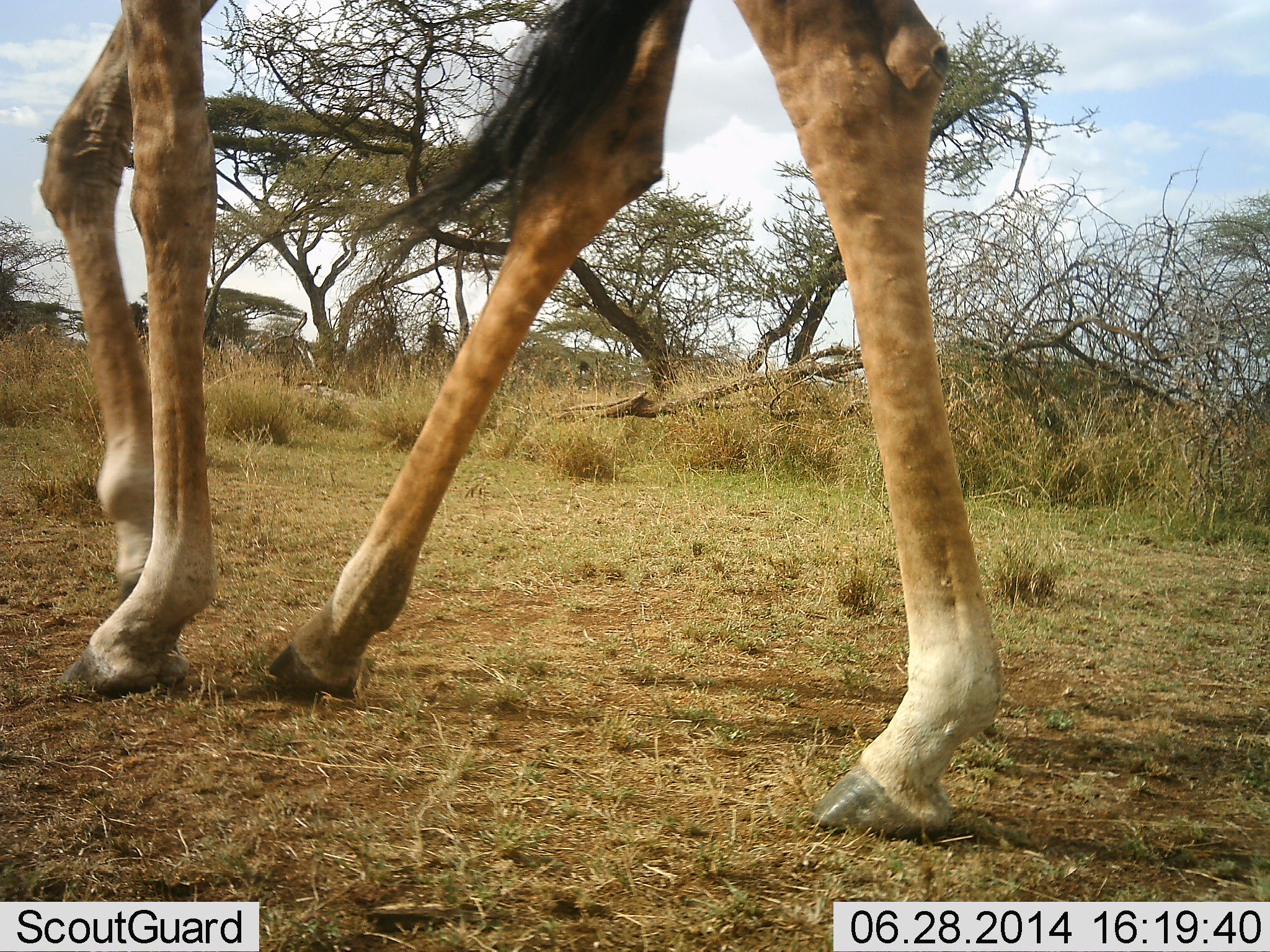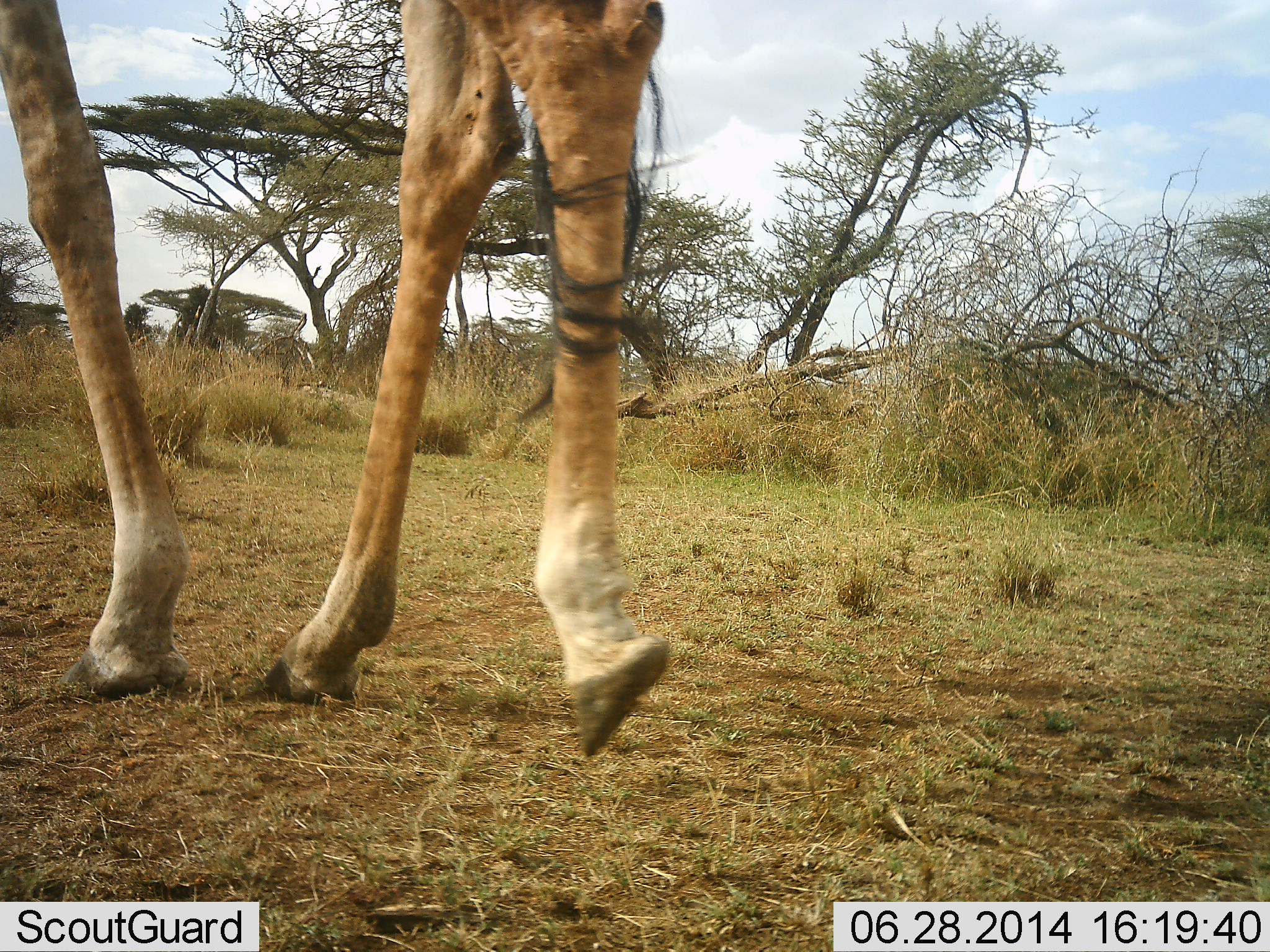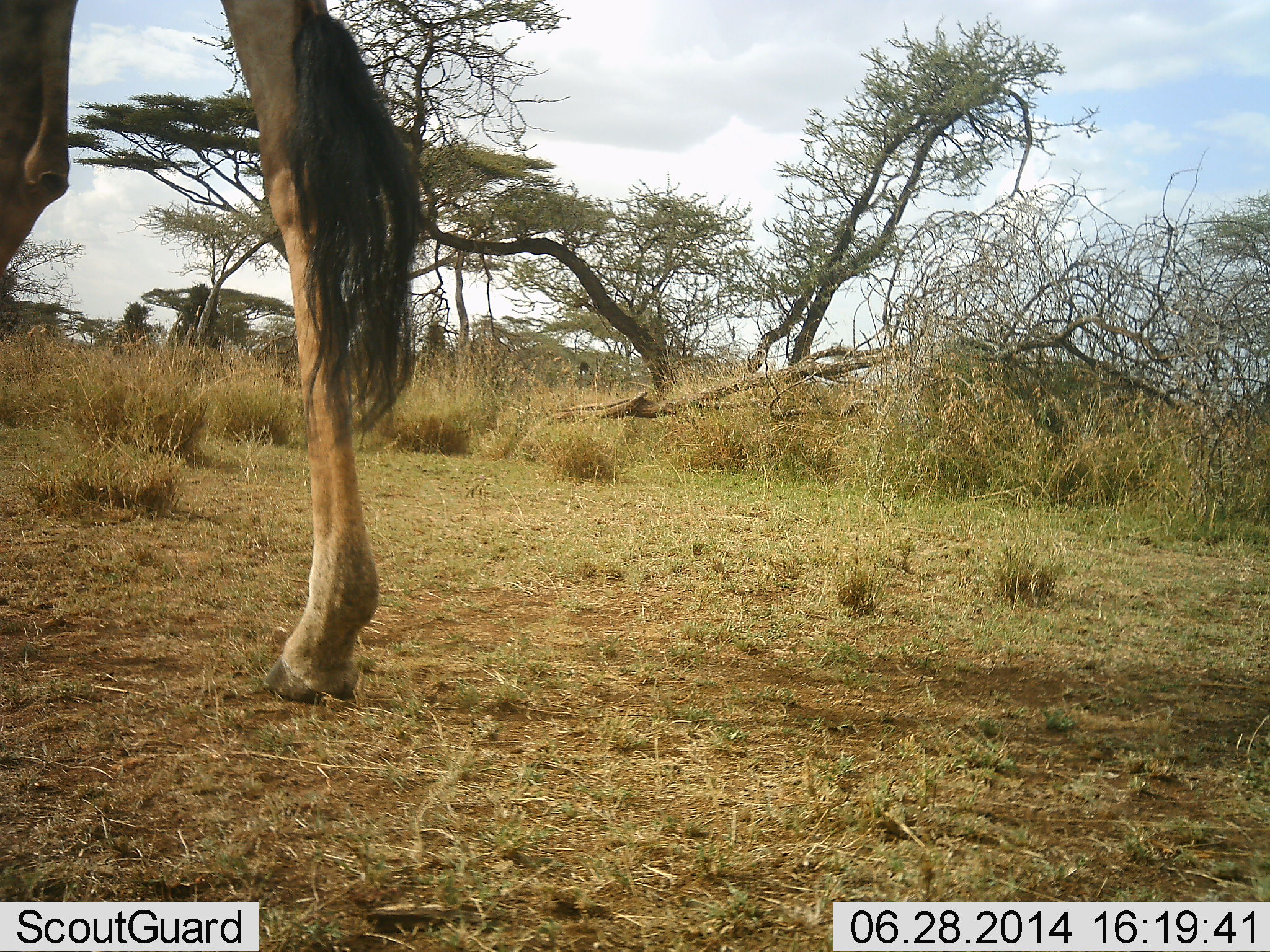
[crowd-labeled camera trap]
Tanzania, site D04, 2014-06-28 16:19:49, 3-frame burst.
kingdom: Animalia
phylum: Chordata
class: Mammalia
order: Artiodactyla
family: Giraffidae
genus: Giraffa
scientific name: Giraffa camelopardalis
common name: giraffe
Giraffe (Giraffa camelopardalis), count 1. Behavior (volunteer vote fractions): standing 0%, resting 0%, moving 100%, interacting 0%. Young present (vote fraction): 0%. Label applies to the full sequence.